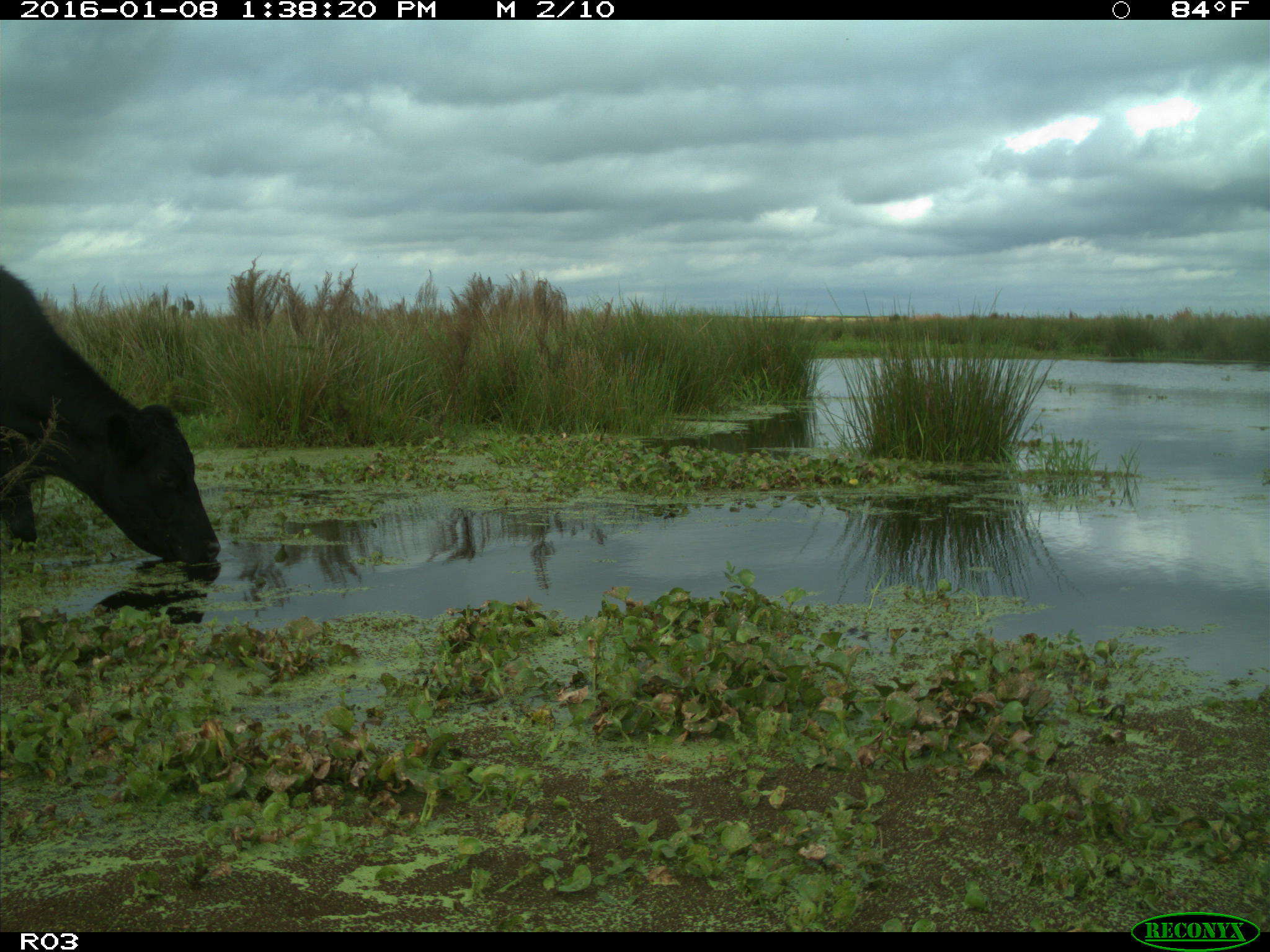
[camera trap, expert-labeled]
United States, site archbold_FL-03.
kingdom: Animalia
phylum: Chordata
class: Mammalia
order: Artiodactyla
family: Bovidae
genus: Bos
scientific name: Bos taurus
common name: domestic cow